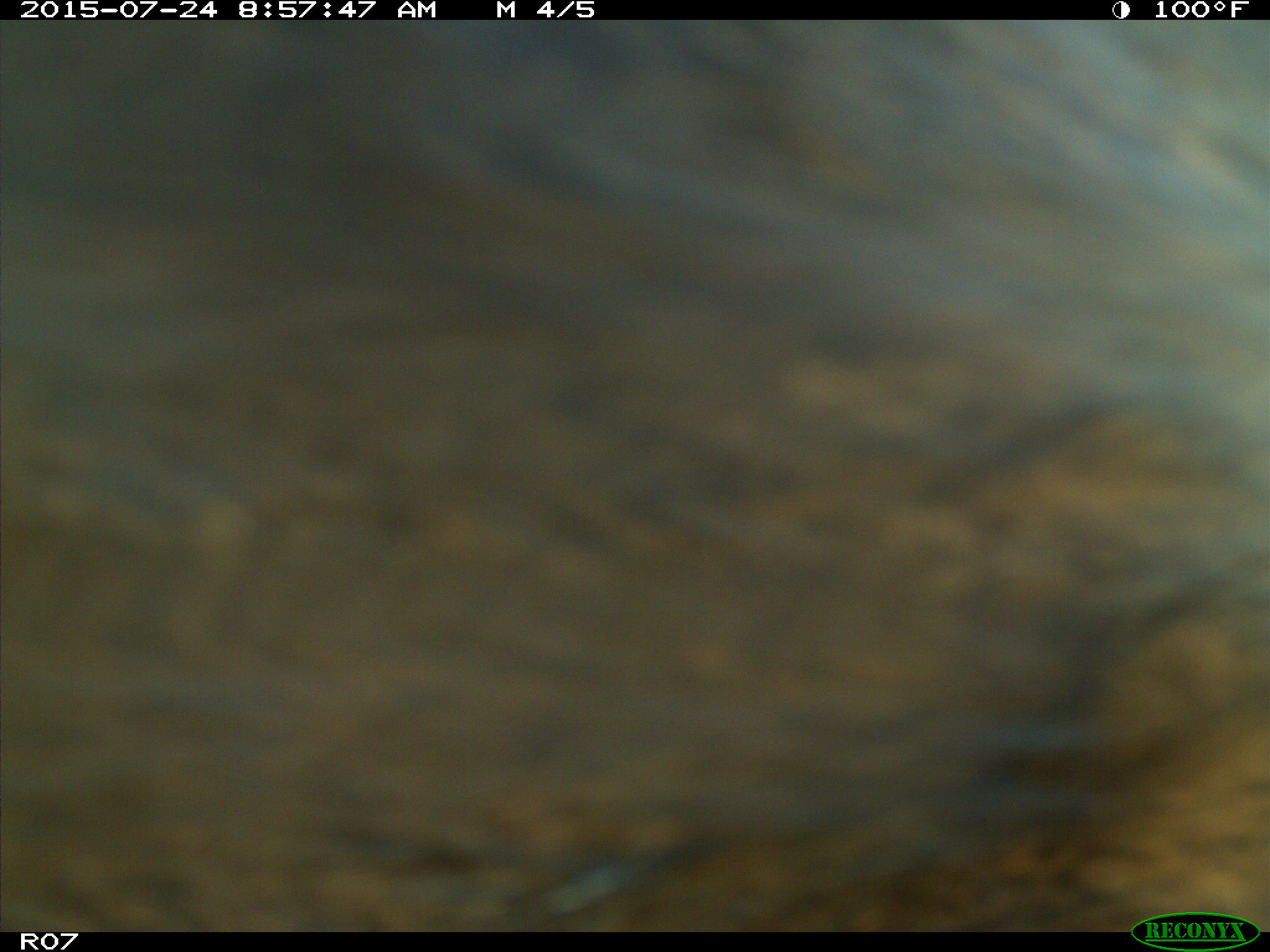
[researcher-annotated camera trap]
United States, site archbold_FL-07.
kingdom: Animalia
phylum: Chordata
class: Mammalia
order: Artiodactyla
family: Bovidae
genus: Bos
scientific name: Bos taurus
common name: domestic cow